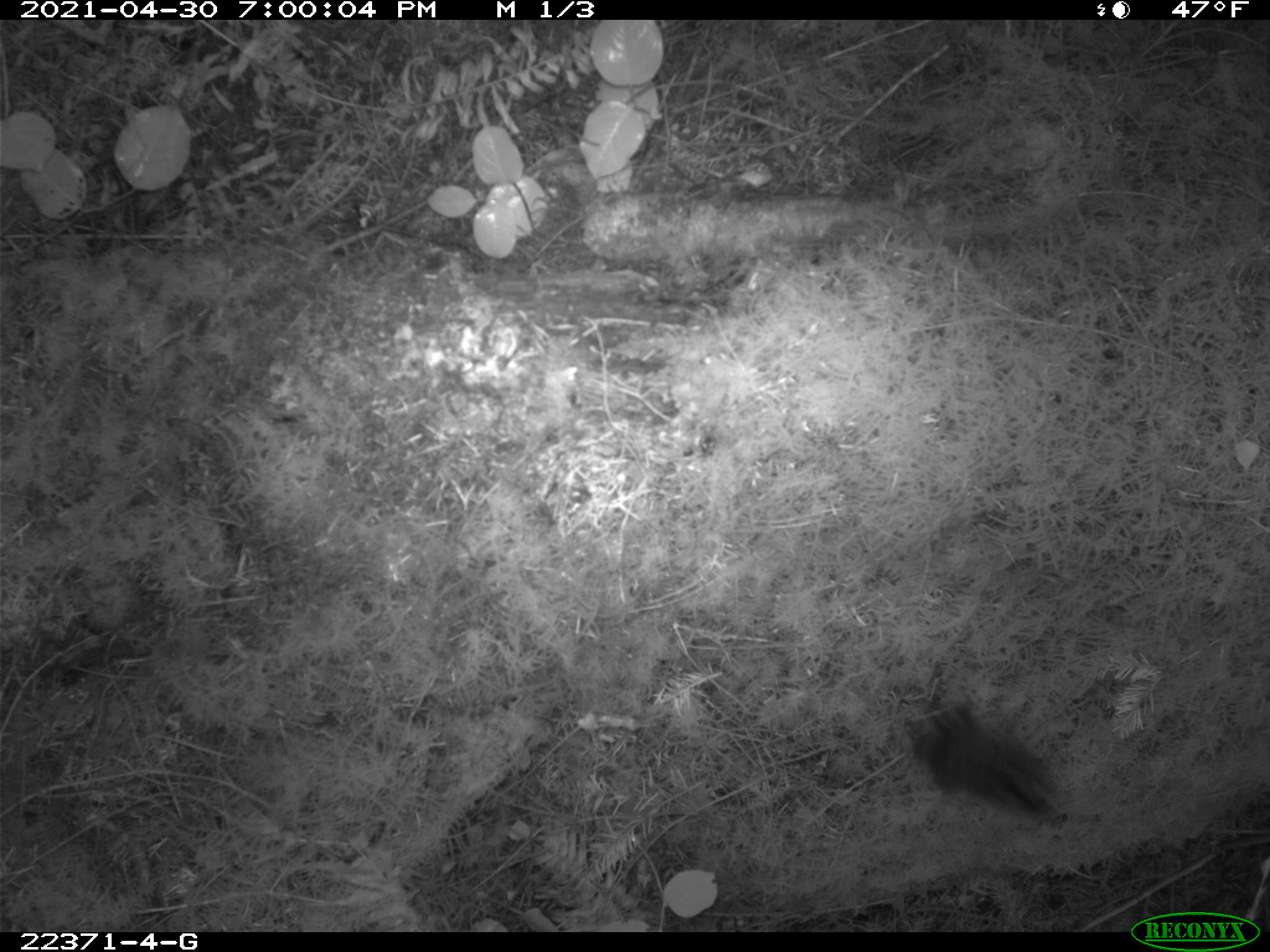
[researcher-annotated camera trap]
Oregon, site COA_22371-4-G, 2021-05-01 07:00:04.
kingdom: Animalia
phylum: Chordata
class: Mammalia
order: Rodentia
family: Sciuridae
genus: Neotamias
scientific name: Neotamias townsendii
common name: townsend's chipmunk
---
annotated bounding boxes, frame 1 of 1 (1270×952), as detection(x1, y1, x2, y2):
townsend's chipmunk: detection(887, 676, 1077, 846)